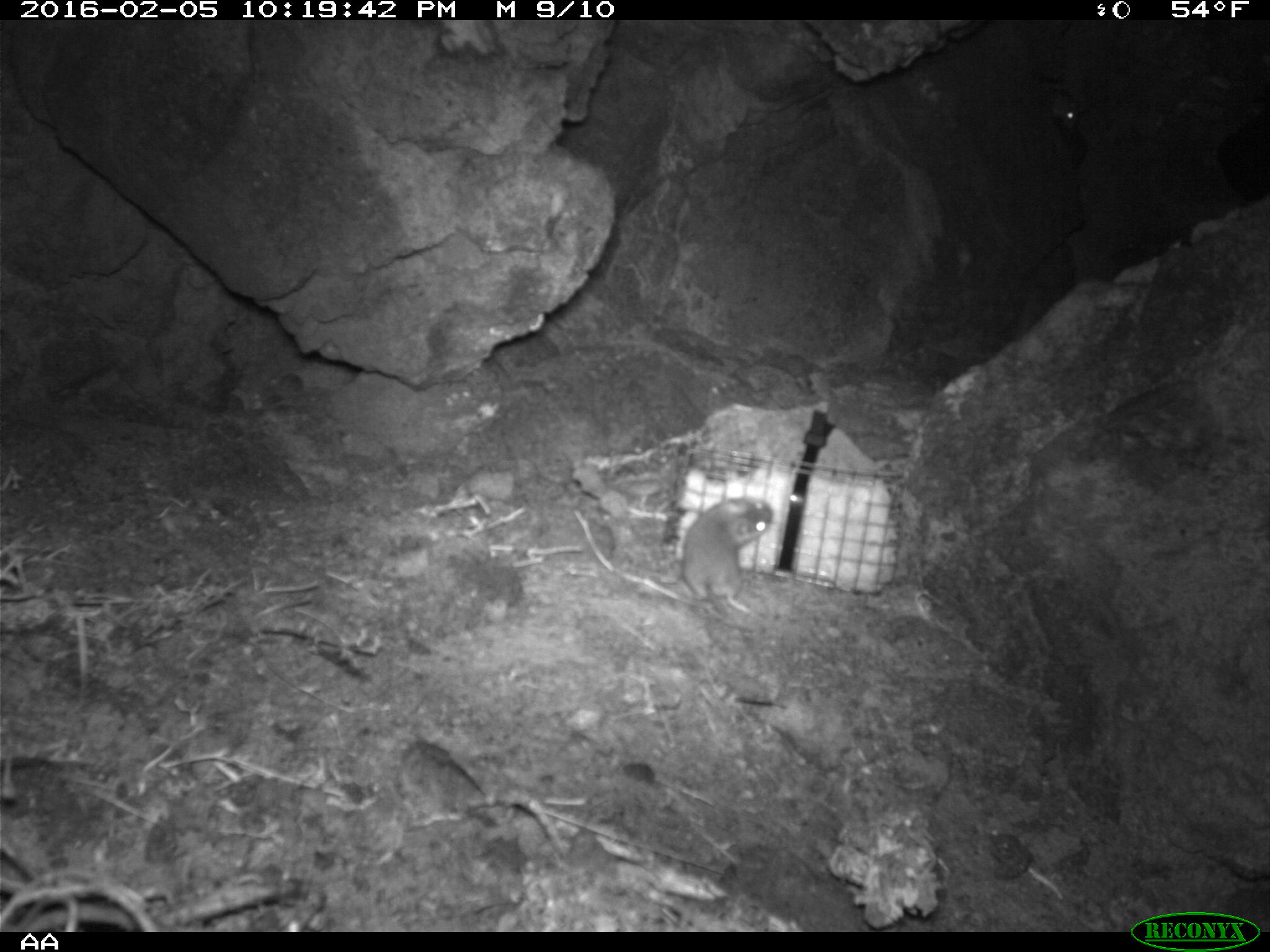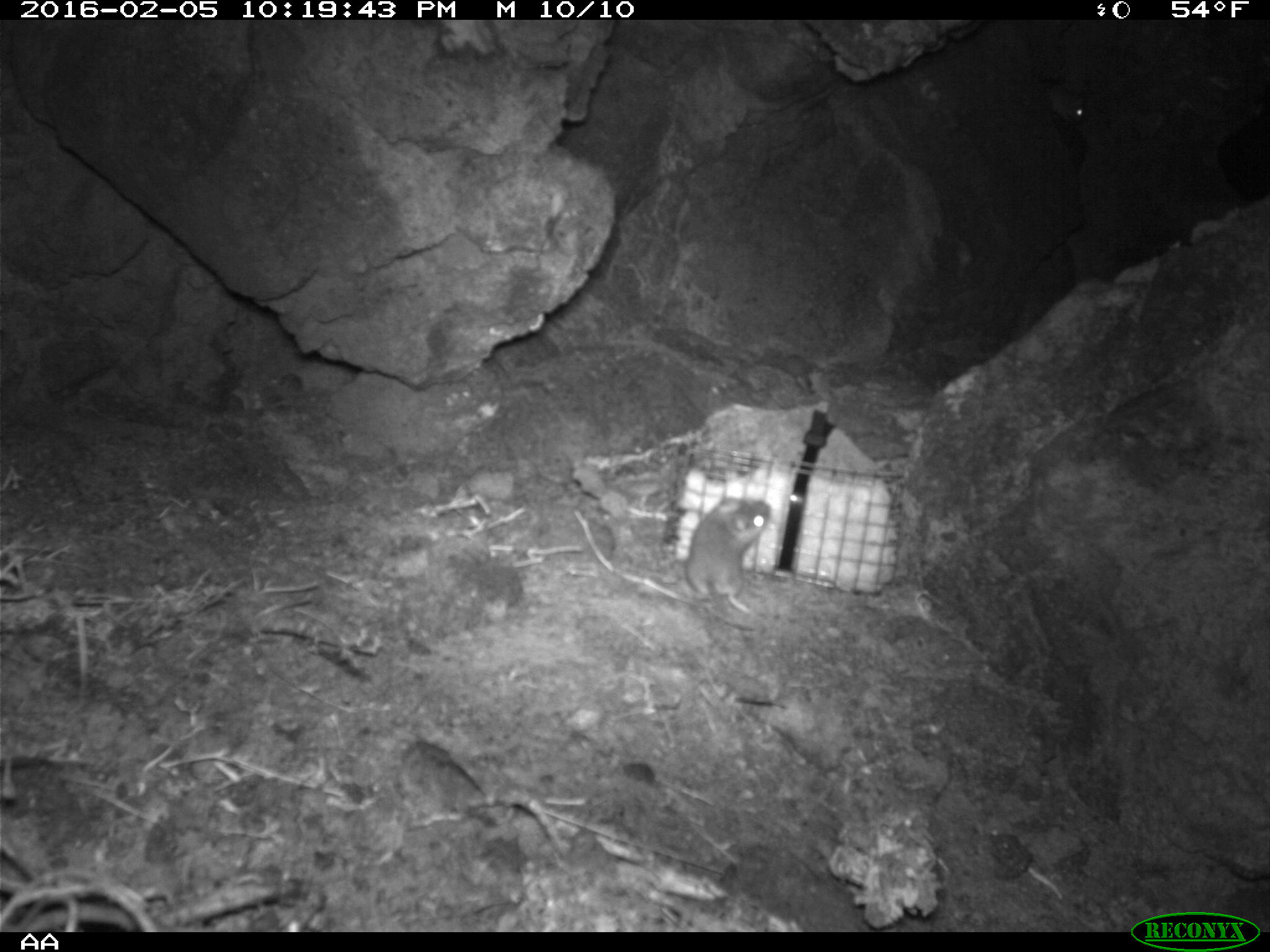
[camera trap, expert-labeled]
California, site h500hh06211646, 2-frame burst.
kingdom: Animalia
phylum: Chordata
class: Mammalia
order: Rodentia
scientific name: Rodentia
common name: rodent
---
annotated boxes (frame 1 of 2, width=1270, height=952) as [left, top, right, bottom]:
rodent: [649, 493, 773, 610]; [1044, 90, 1080, 130]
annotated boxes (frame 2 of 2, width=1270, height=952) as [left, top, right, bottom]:
rodent: [682, 496, 775, 632]; [1044, 70, 1088, 122]